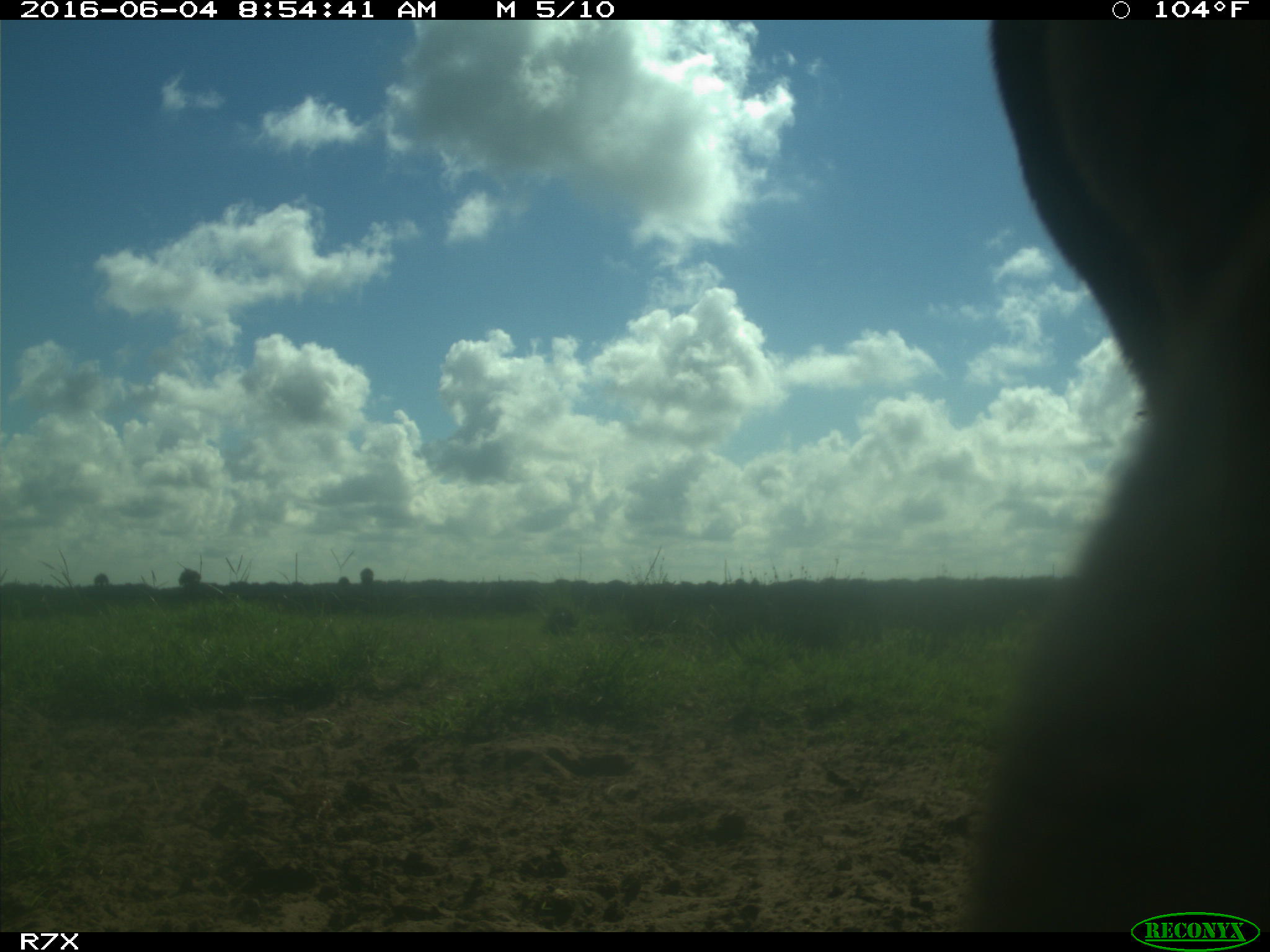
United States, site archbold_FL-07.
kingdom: Animalia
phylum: Chordata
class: Mammalia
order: Artiodactyla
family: Bovidae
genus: Bos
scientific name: Bos taurus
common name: domestic cow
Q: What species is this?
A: Bos taurus (domestic cow).